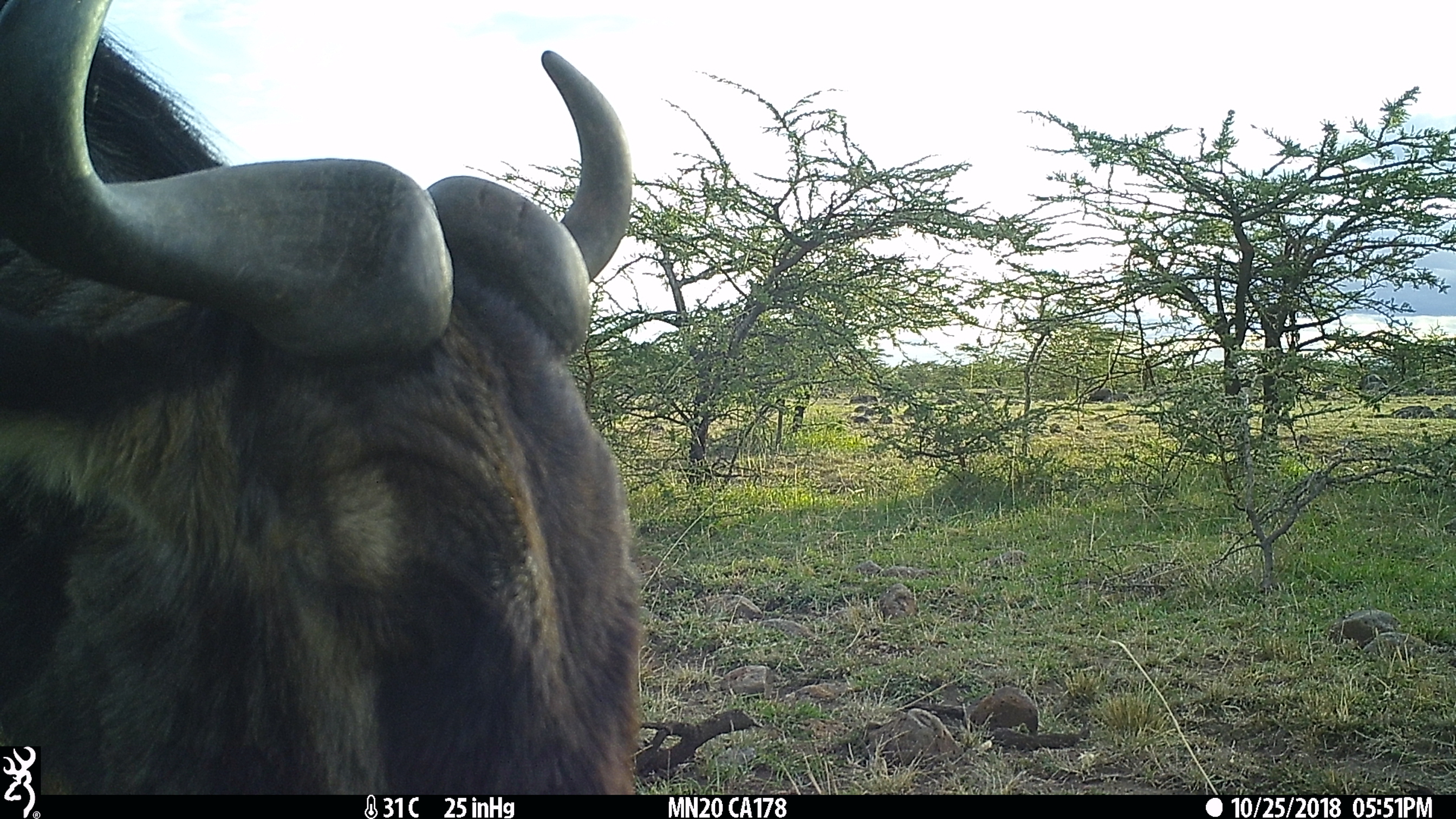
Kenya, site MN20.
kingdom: Animalia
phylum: Chordata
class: Mammalia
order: Artiodactyla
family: Bovidae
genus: Connochaetes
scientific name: Connochaetes taurinus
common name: blue wildebeest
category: wildebeest